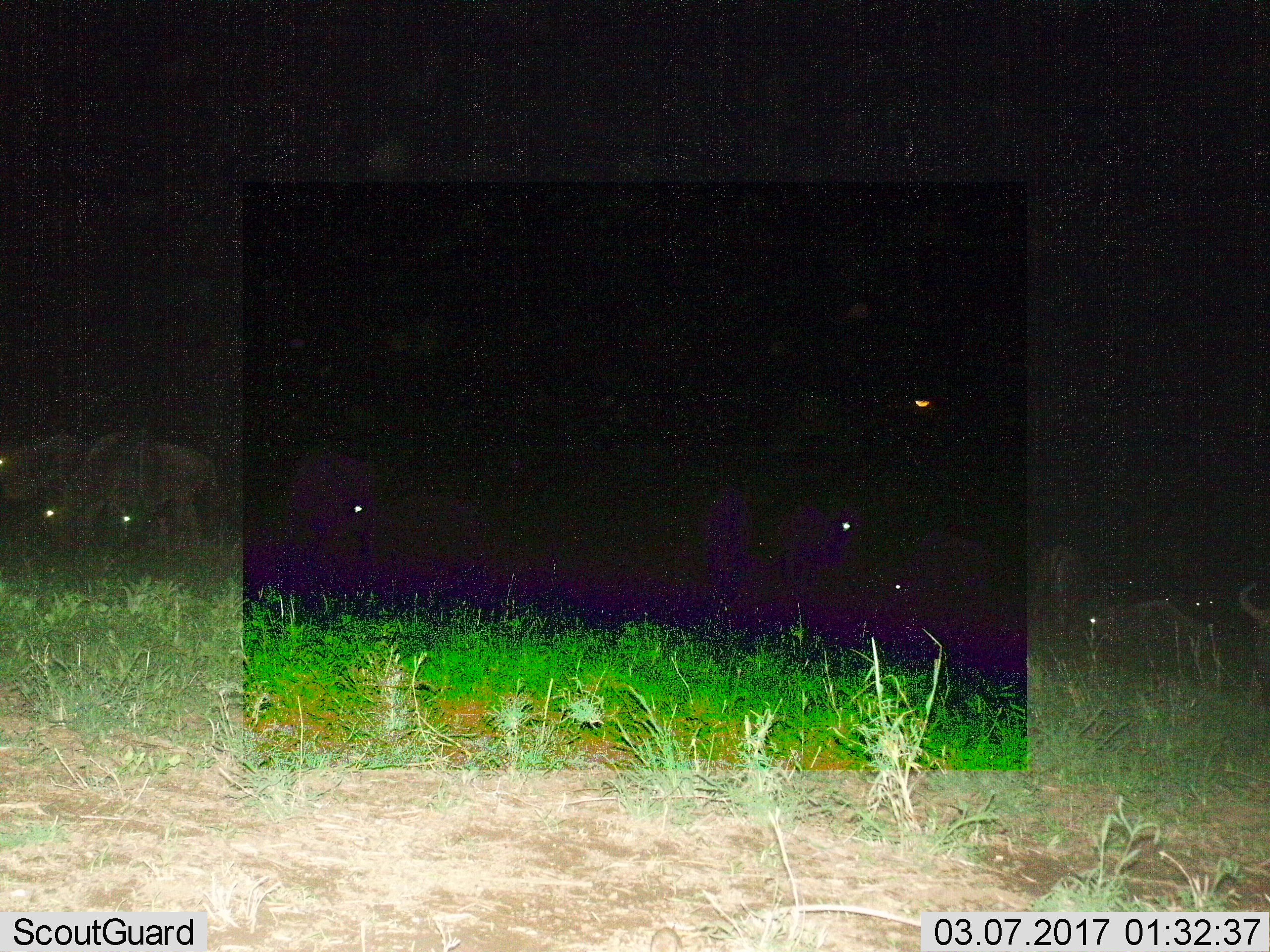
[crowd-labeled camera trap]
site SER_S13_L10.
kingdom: Animalia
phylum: Chordata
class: Mammalia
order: Artiodactyla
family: Bovidae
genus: Connochaetes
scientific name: Connochaetes taurinus taurinus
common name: blue wildebeest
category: wildebeestblue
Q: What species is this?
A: Wildebeestblue (blue wildebeest) (Connochaetes taurinus taurinus).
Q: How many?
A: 11-50.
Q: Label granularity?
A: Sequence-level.